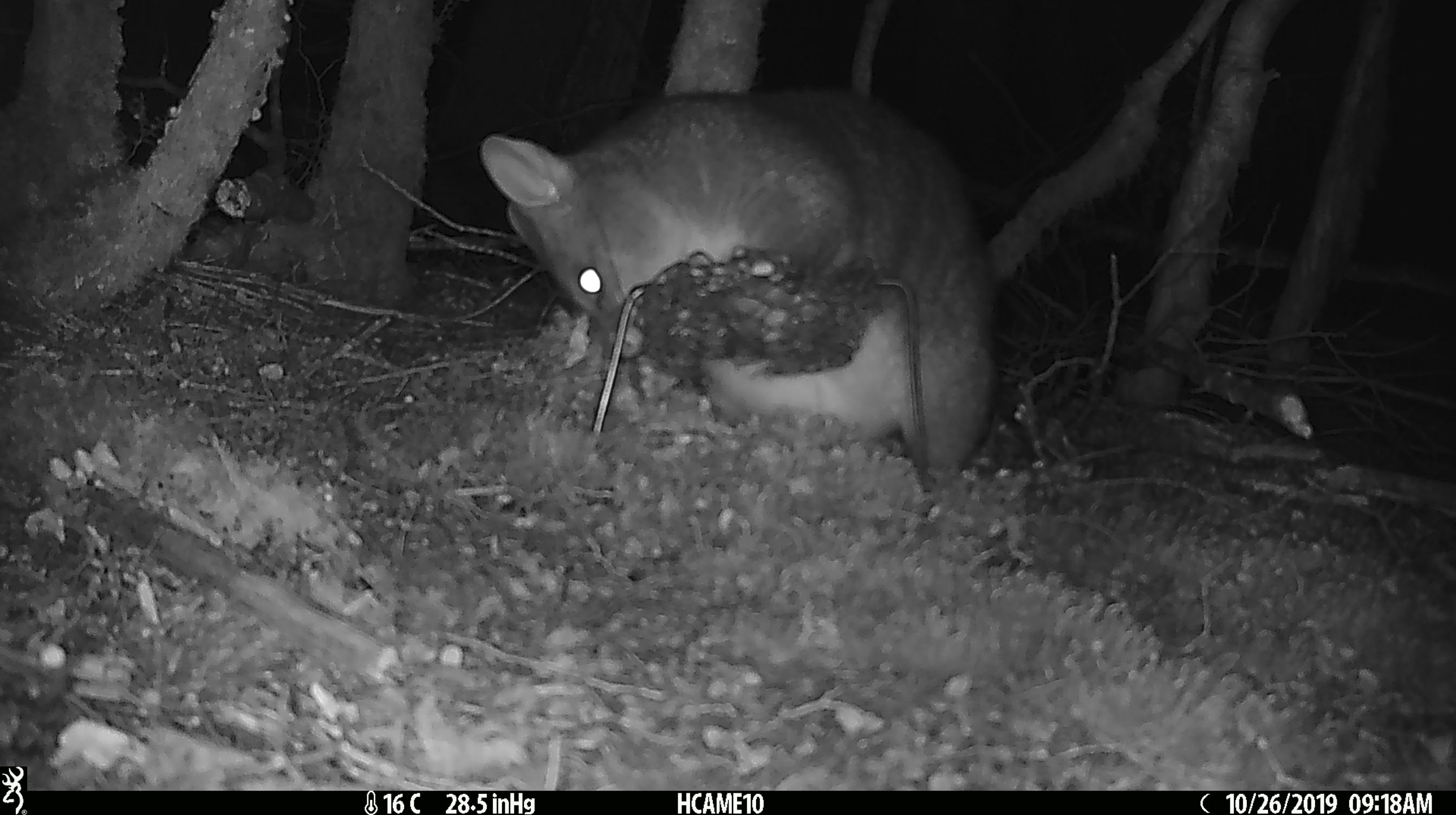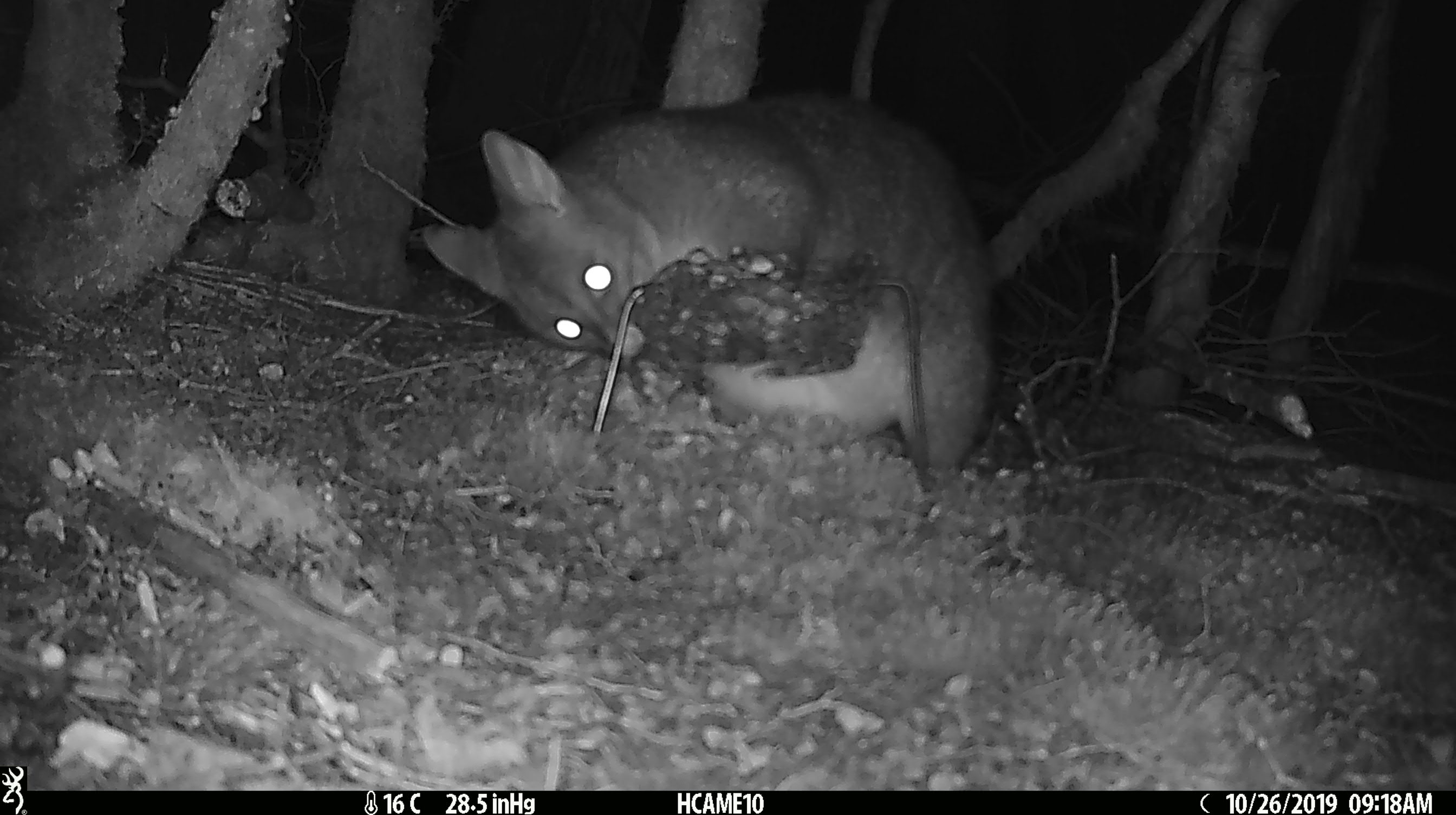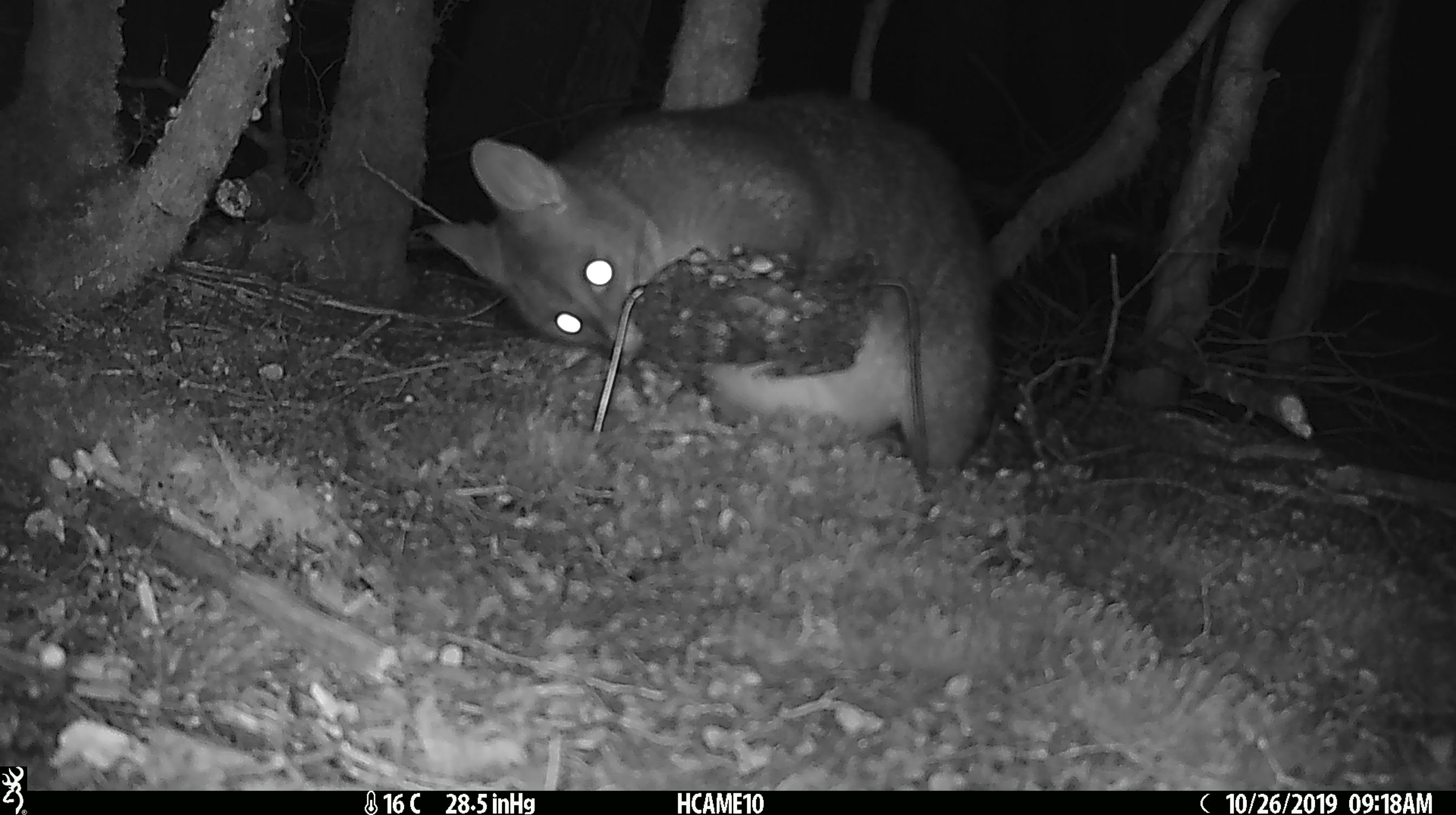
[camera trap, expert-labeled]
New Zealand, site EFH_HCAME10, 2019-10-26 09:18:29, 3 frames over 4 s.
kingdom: Animalia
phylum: Chordata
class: Mammalia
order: Diprotodontia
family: Phalangeridae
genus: Trichosurus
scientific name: Trichosurus vulpecula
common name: common brushtail possum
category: possum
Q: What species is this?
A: Possum (common brushtail possum) (Trichosurus vulpecula).